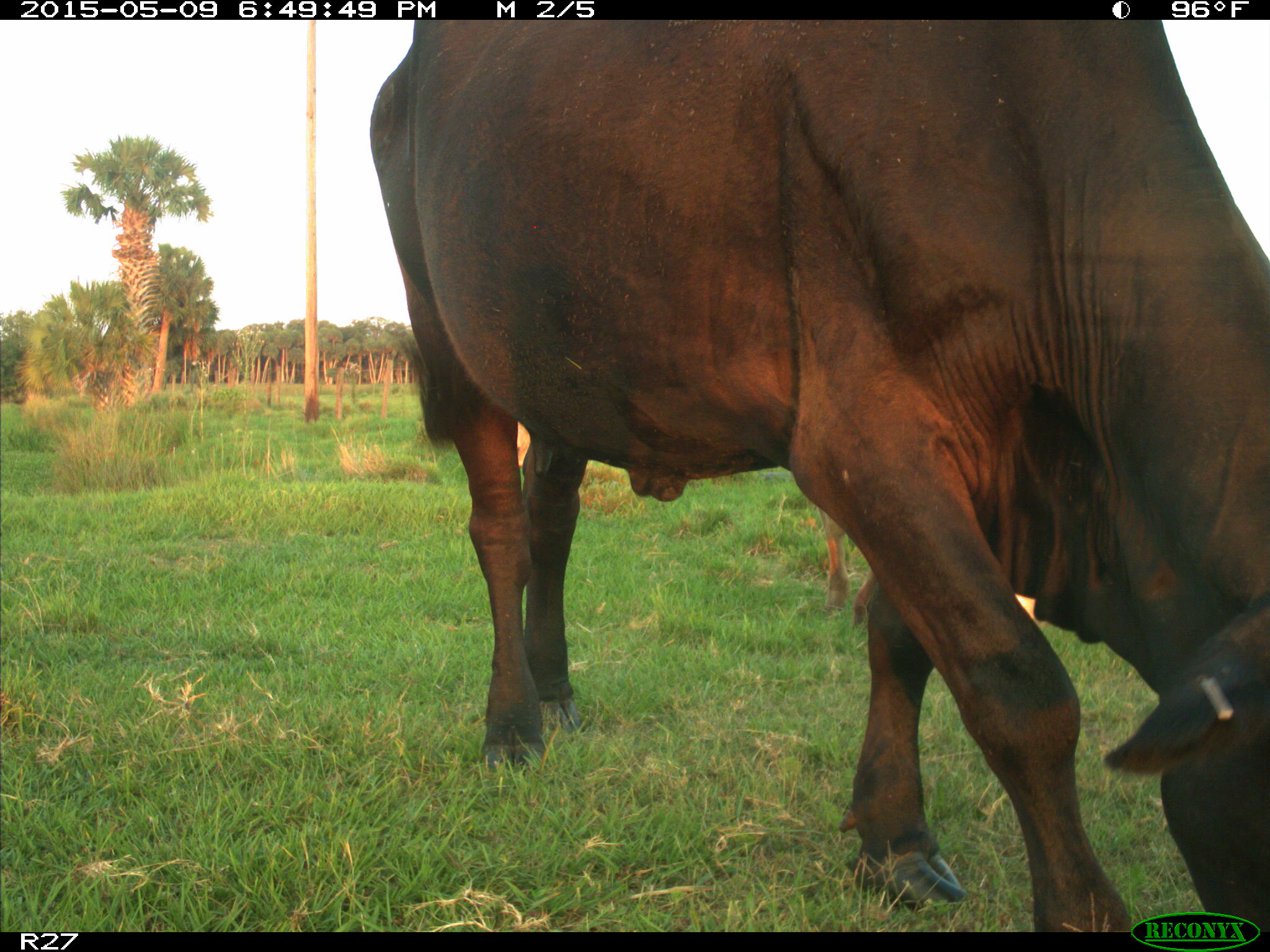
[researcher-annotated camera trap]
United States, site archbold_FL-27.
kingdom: Animalia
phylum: Chordata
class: Mammalia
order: Artiodactyla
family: Bovidae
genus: Bos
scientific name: Bos taurus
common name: domestic cow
Bos taurus (domestic cow).